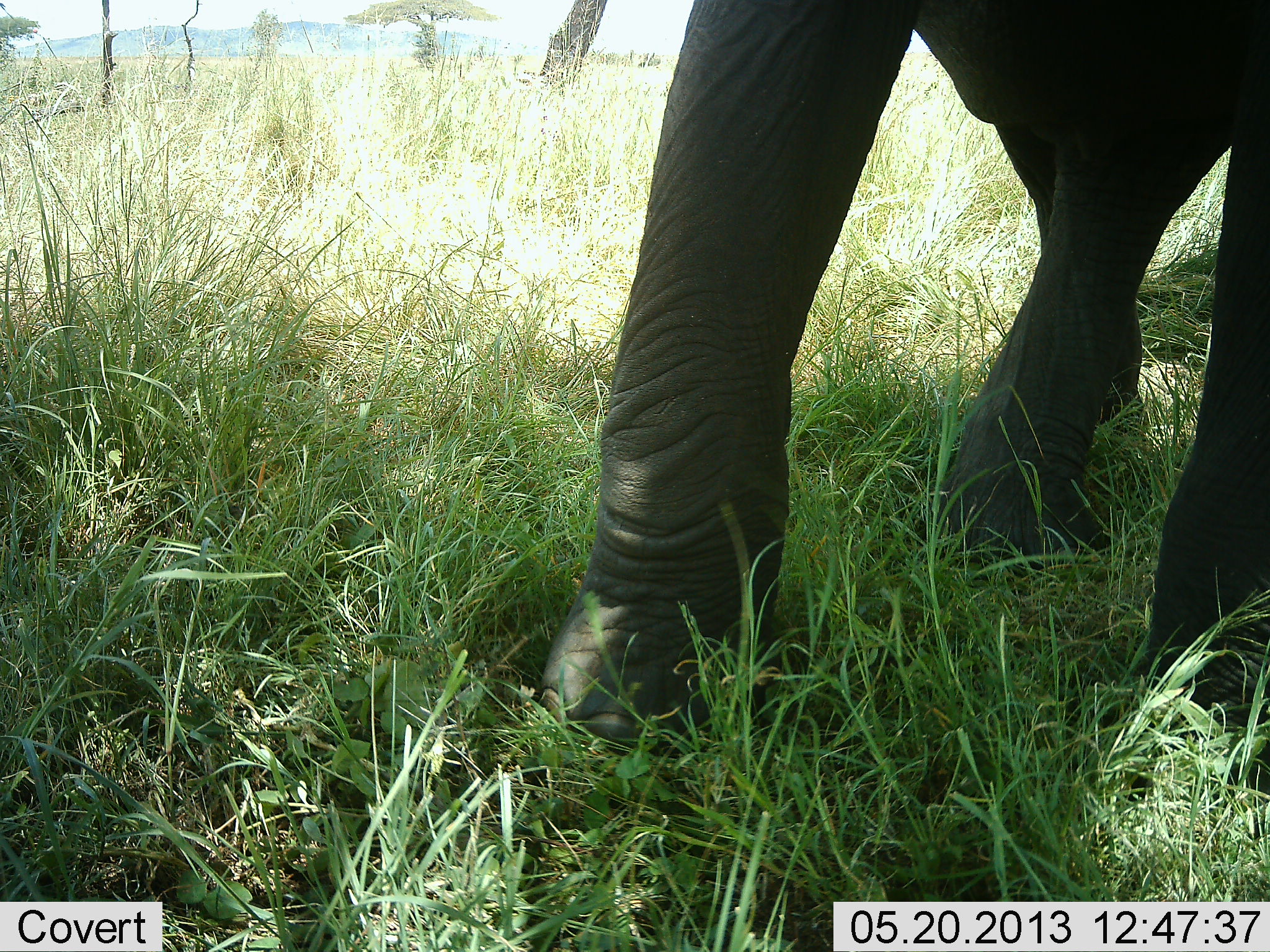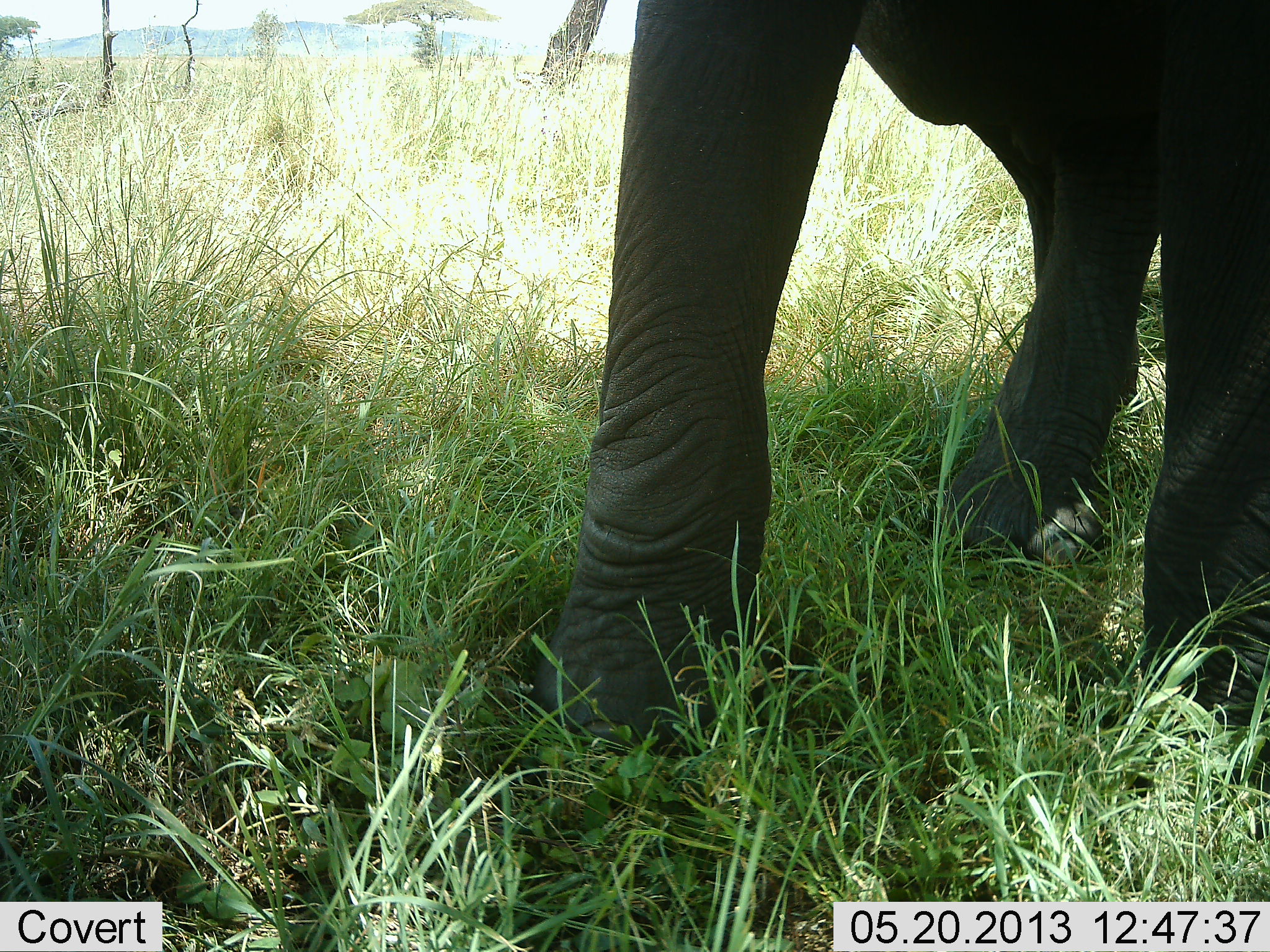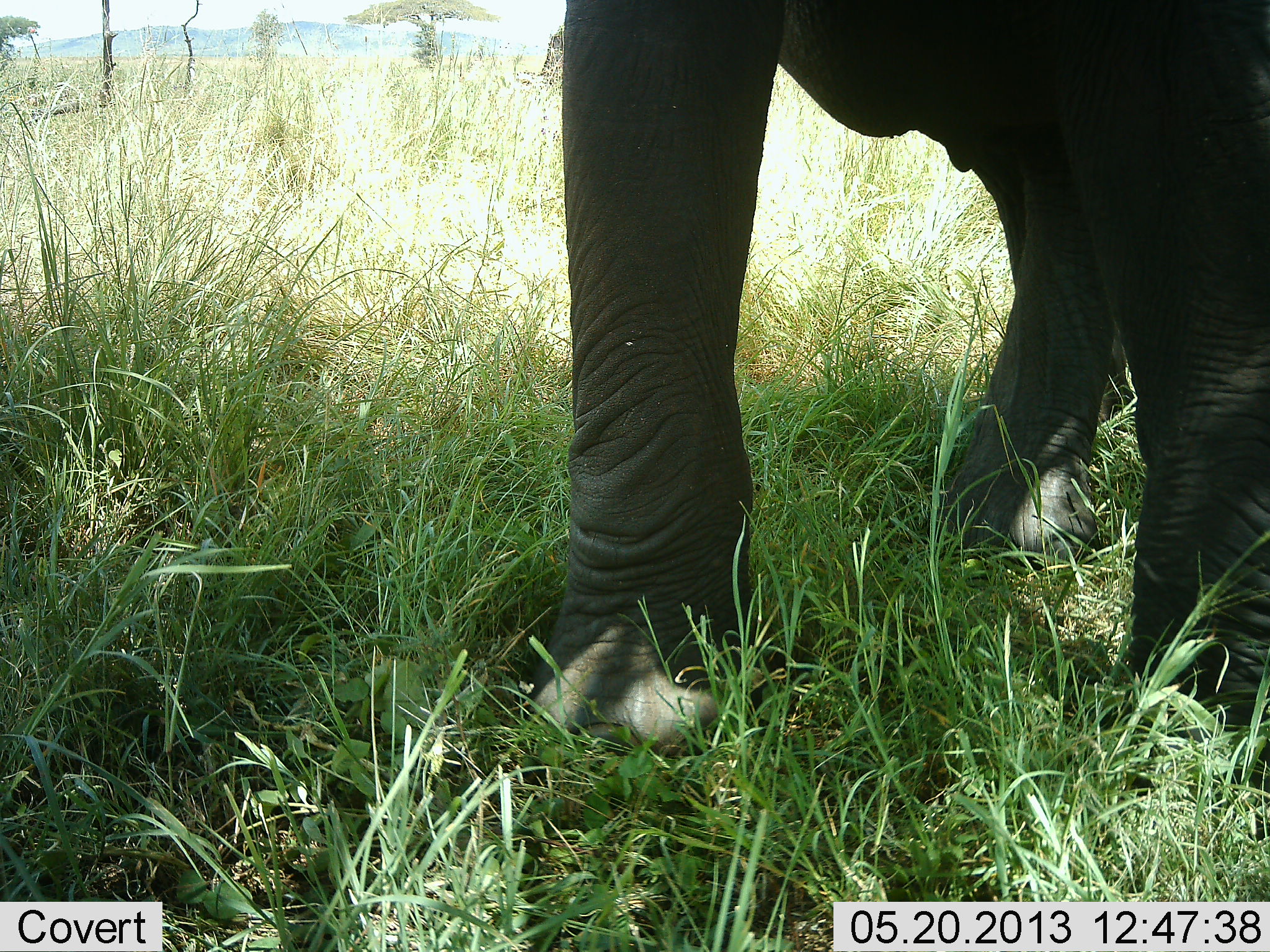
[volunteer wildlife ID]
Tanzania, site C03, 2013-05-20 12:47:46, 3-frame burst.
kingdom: Animalia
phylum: Chordata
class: Mammalia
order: Proboscidea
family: Elephantidae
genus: Loxodonta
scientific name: Loxodonta africana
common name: african bush elephant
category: elephant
Elephant (african bush elephant) (Loxodonta africana), count 1. Behavior (volunteer vote fractions): standing 91%, resting 4%, moving 13%, interacting 0%. Young present (vote fraction): 4%. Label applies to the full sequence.